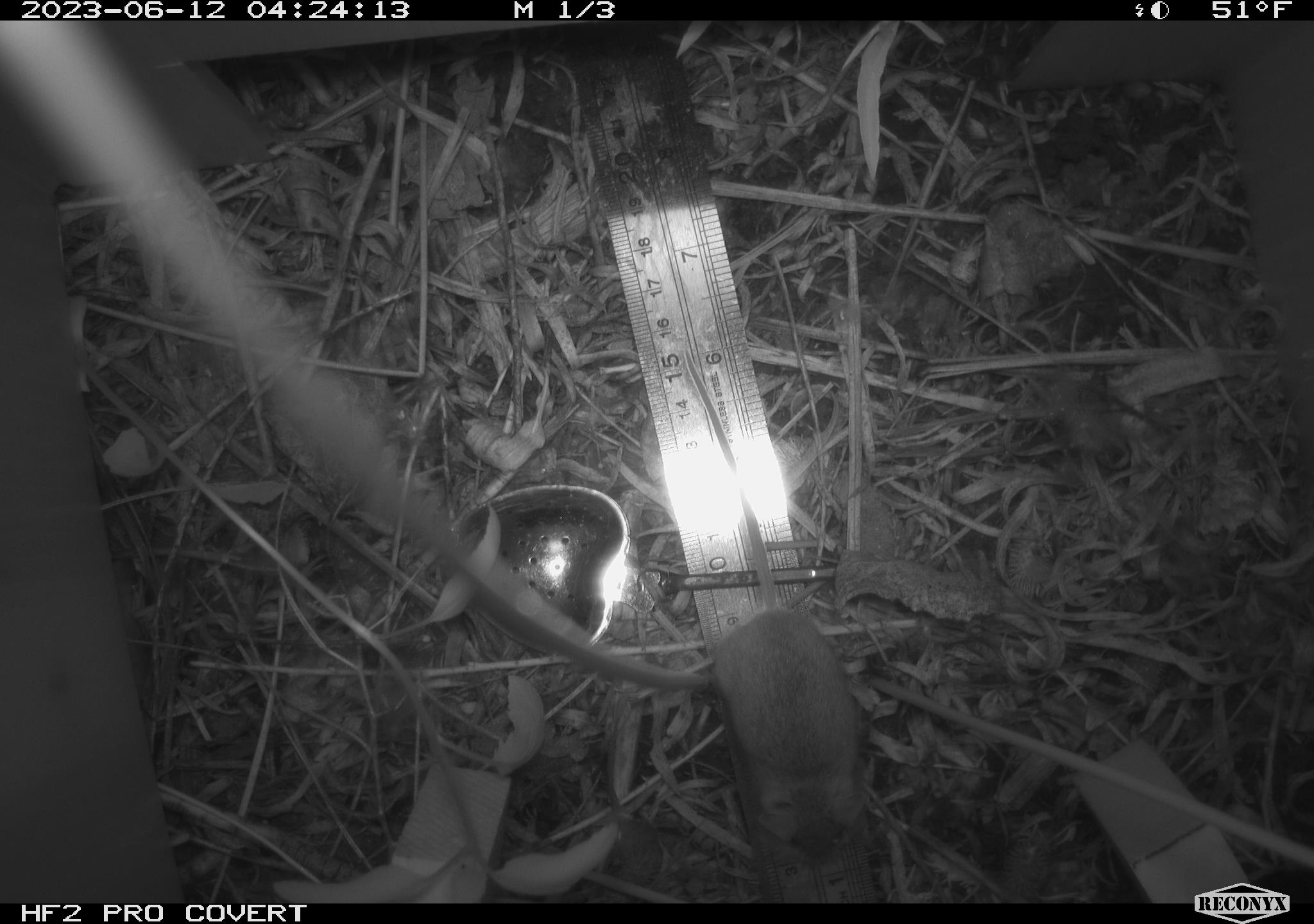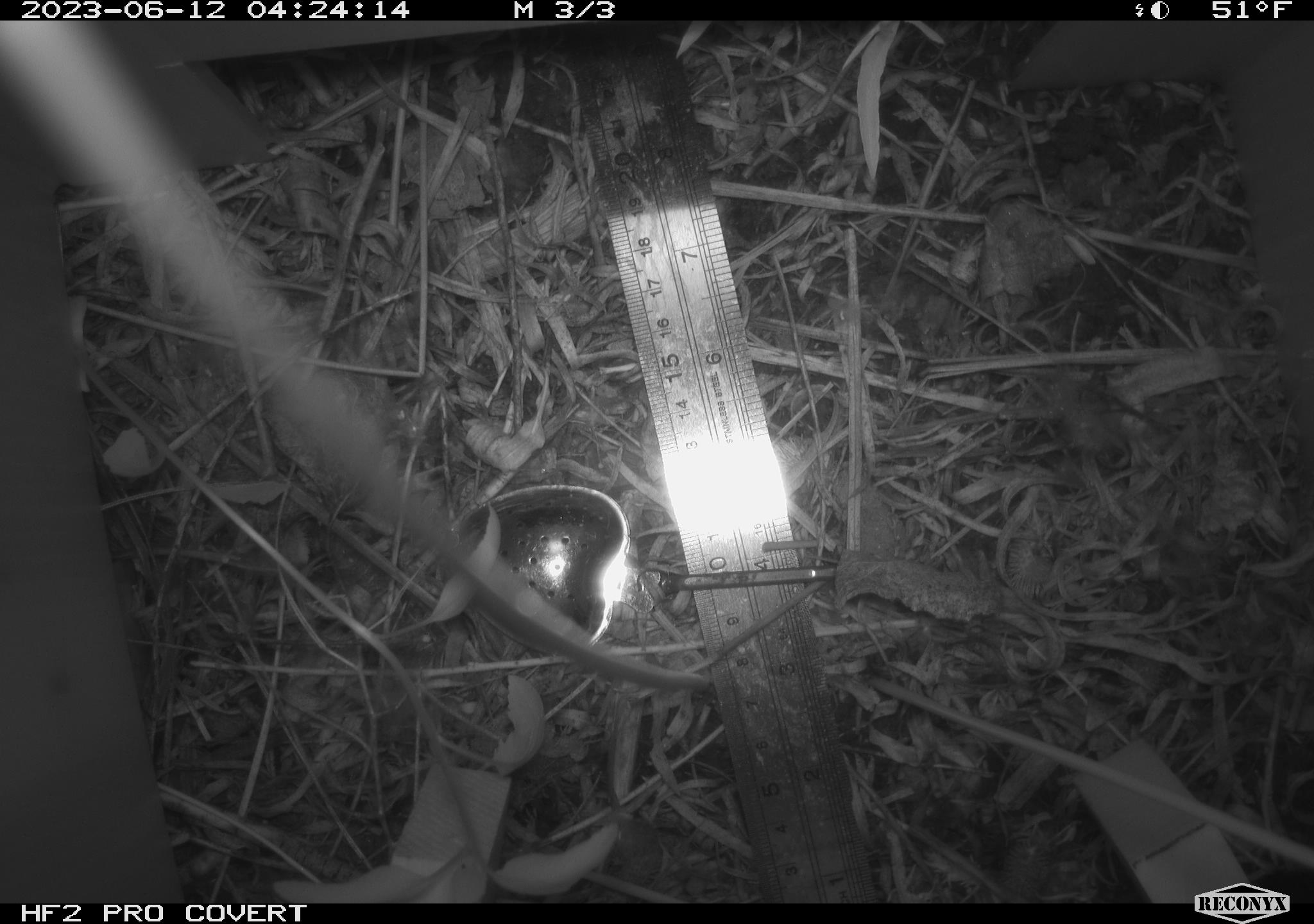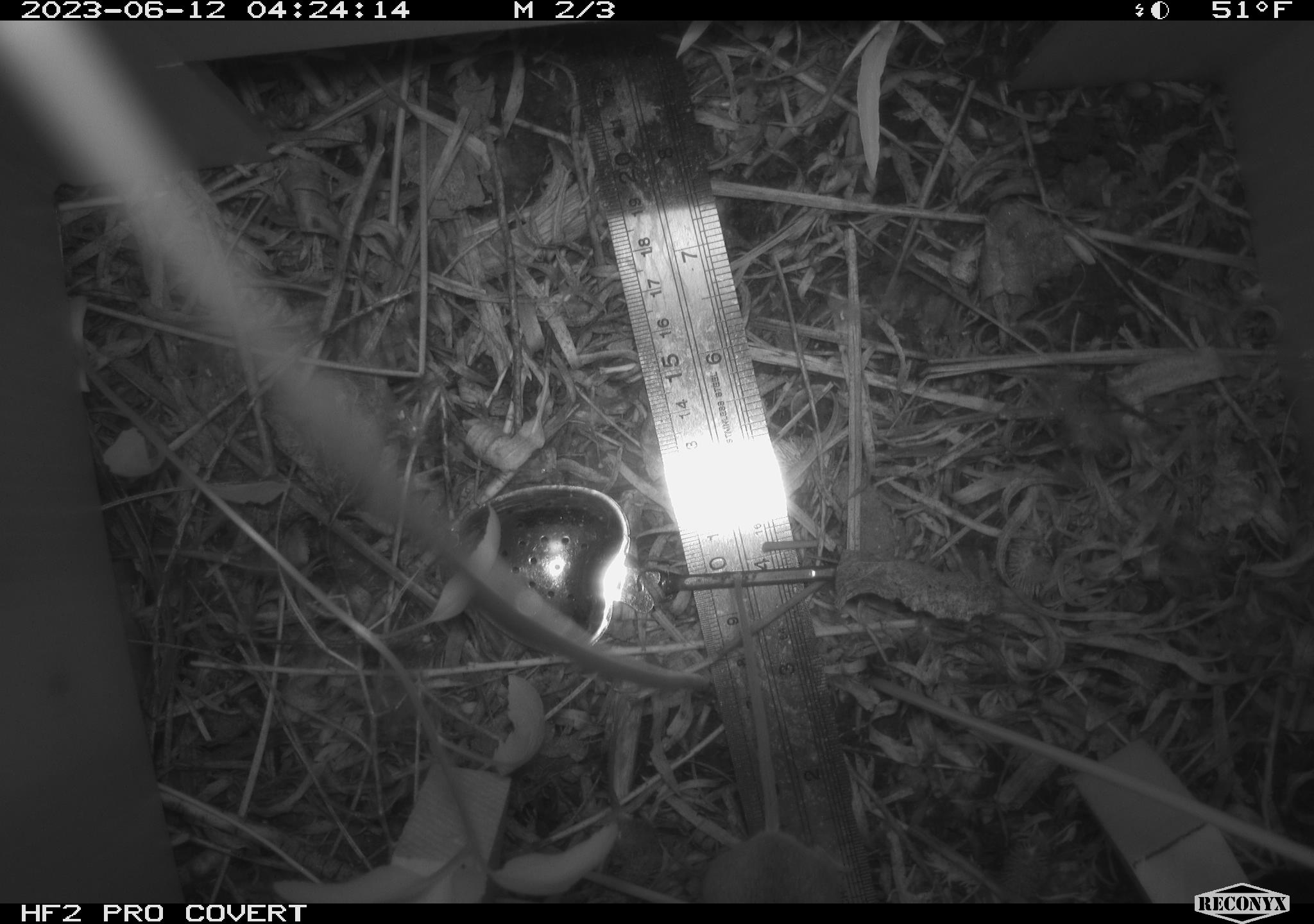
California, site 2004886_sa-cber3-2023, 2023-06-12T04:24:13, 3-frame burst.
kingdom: Animalia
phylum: Chordata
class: Mammalia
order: Rodentia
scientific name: Rodentia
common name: mouse species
Mouse species (Rodentia).